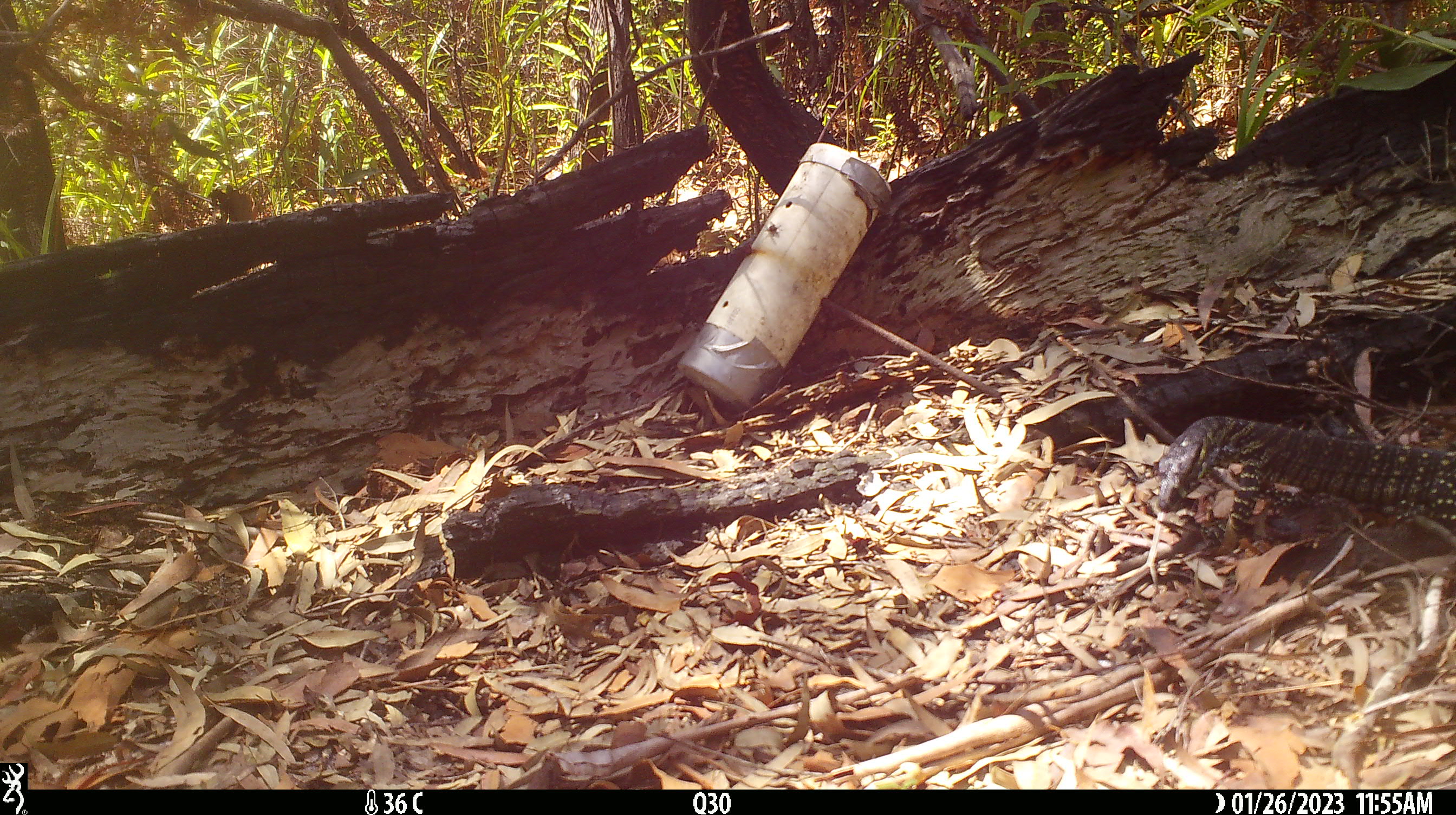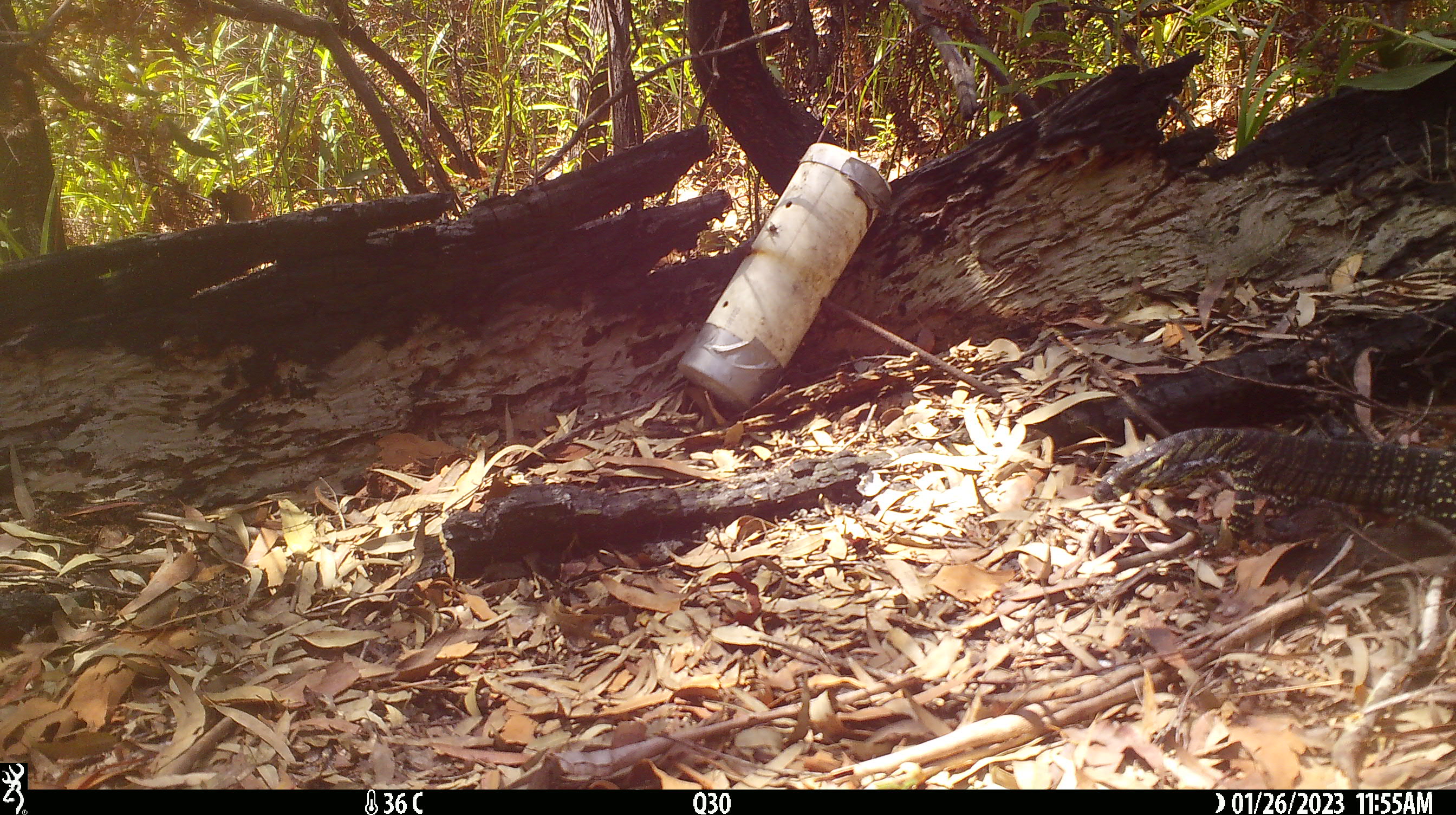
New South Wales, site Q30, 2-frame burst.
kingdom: Animalia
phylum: Chordata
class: Reptilia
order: Squamata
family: Varanidae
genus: Varanus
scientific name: Varanus varius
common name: lace monitor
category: goanna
Goanna (lace monitor) (Varanus varius).